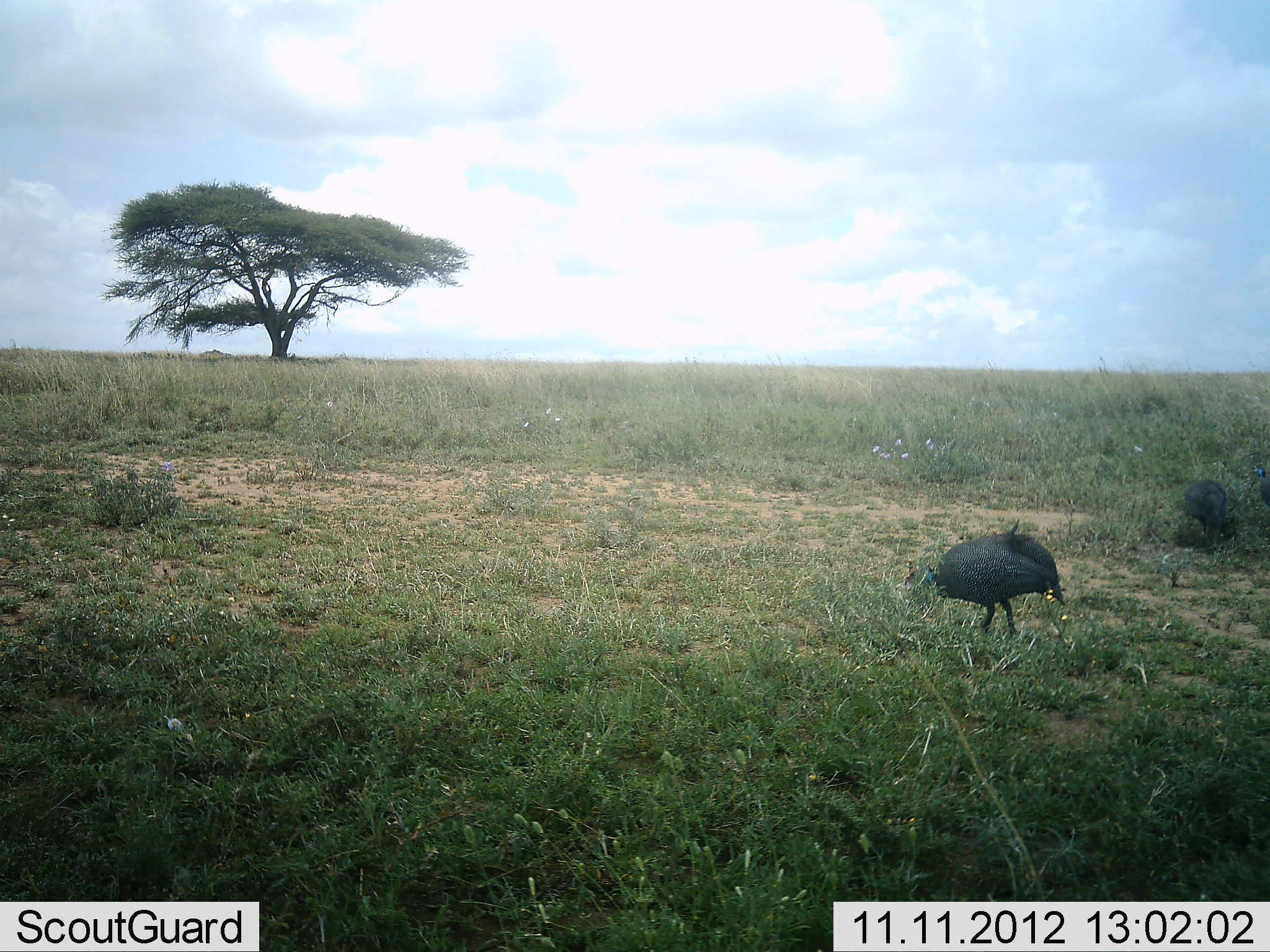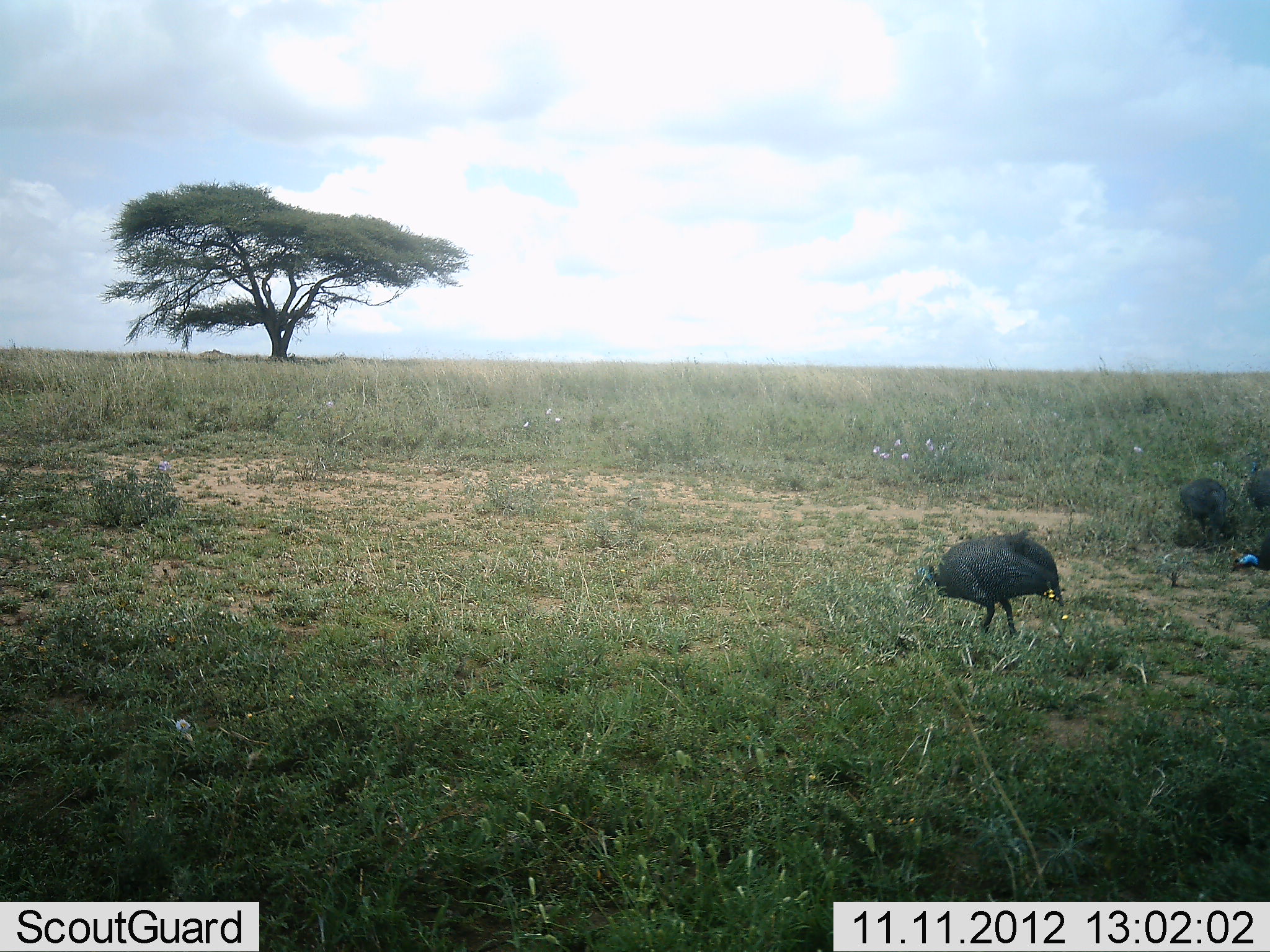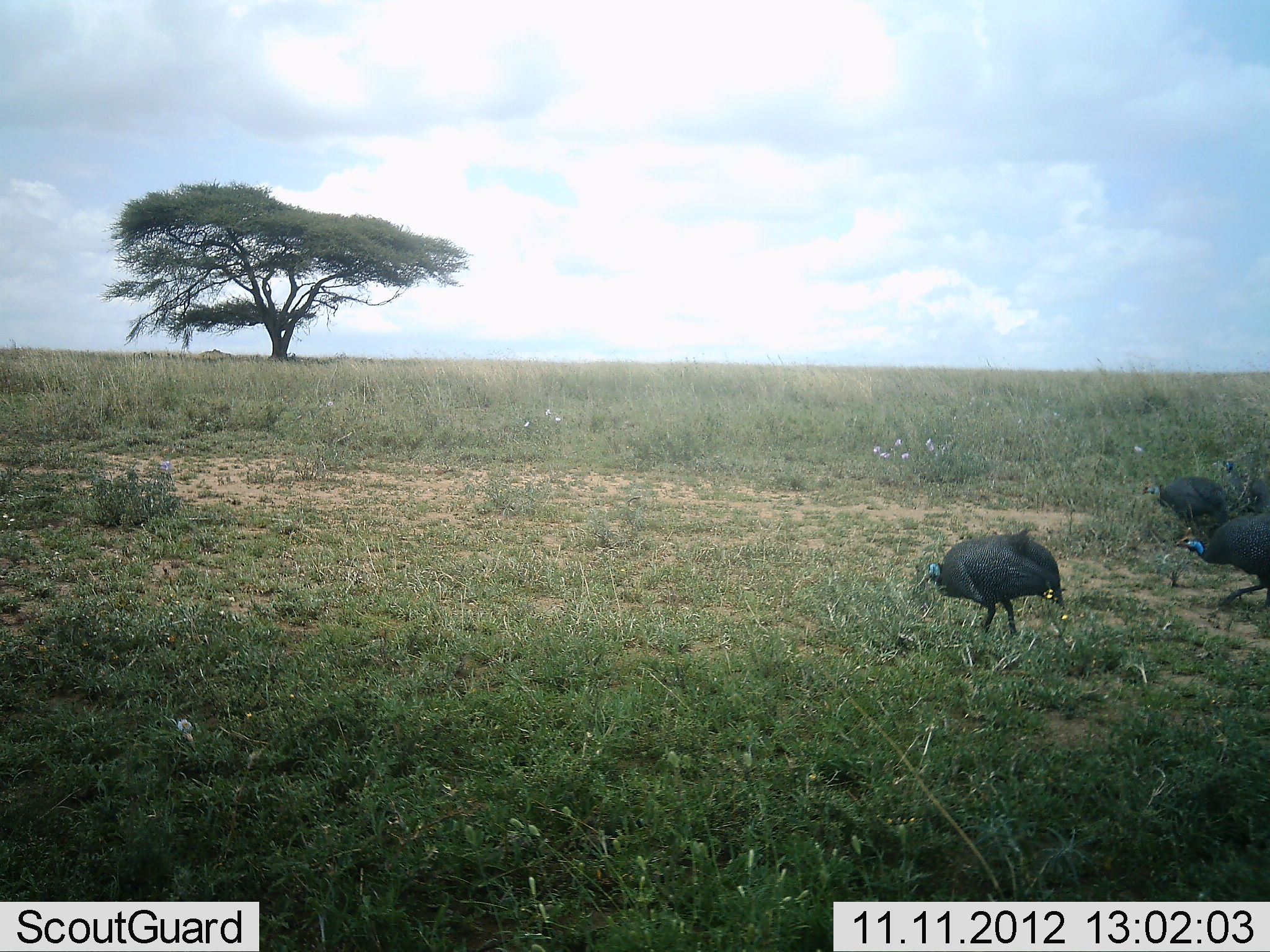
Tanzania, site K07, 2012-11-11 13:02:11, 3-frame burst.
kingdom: Animalia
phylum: Chordata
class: Aves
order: Galliformes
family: Numididae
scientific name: Numididae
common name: guinea fowl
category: guineafowl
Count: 4.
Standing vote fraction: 20%.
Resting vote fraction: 10%.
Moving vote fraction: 60%.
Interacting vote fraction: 0%.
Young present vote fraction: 0%.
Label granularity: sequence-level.